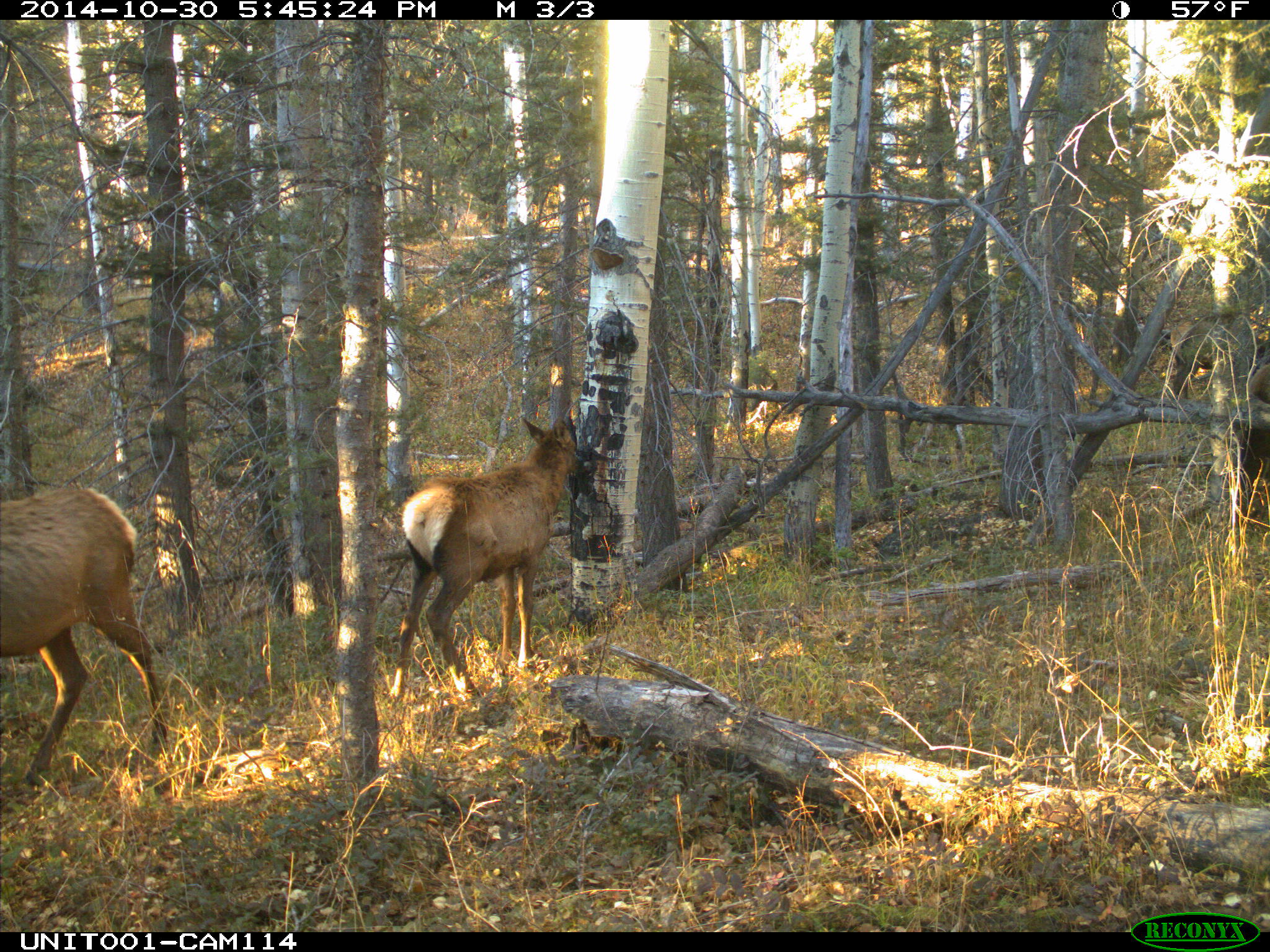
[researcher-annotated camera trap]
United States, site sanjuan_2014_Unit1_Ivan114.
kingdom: Animalia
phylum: Chordata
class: Mammalia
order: Artiodactyla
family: Cervidae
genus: Cervus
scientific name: Cervus elaphus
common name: red deer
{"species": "Cervus elaphus (red deer)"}